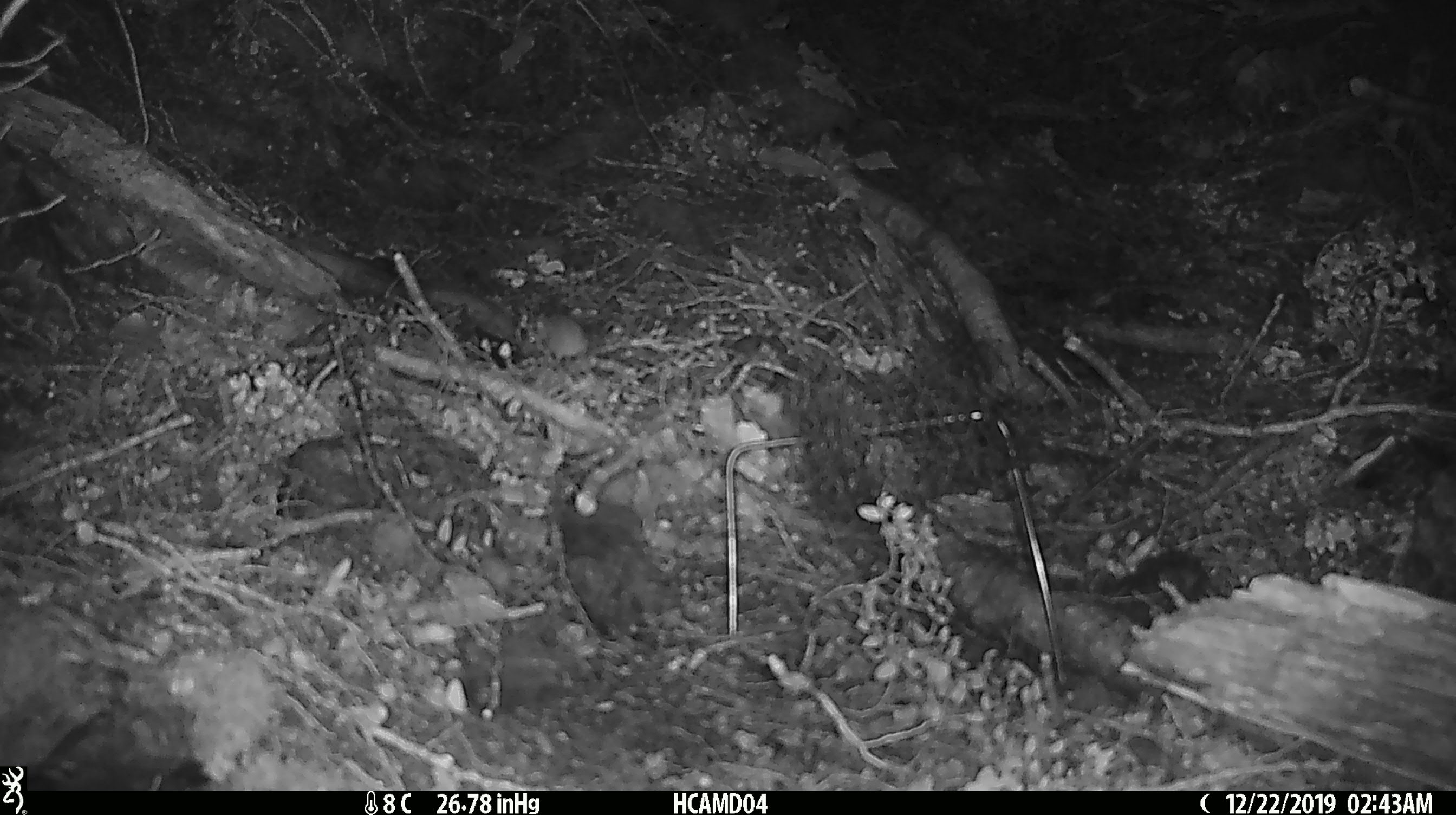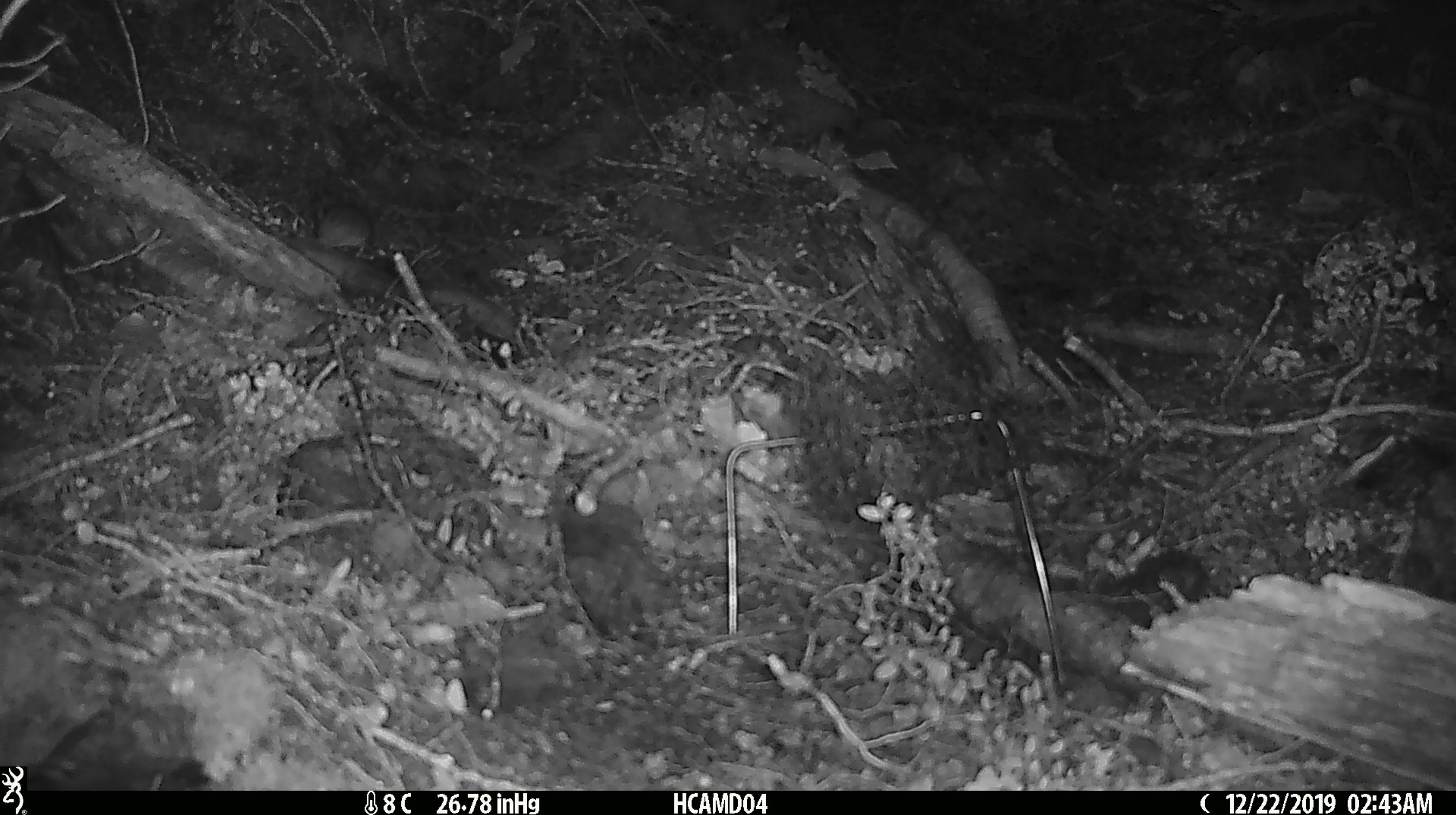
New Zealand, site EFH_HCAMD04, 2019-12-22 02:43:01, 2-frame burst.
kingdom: Animalia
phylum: Chordata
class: Mammalia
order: Rodentia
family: Muridae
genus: Mus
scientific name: Mus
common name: mouse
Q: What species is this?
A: Mouse (Mus).